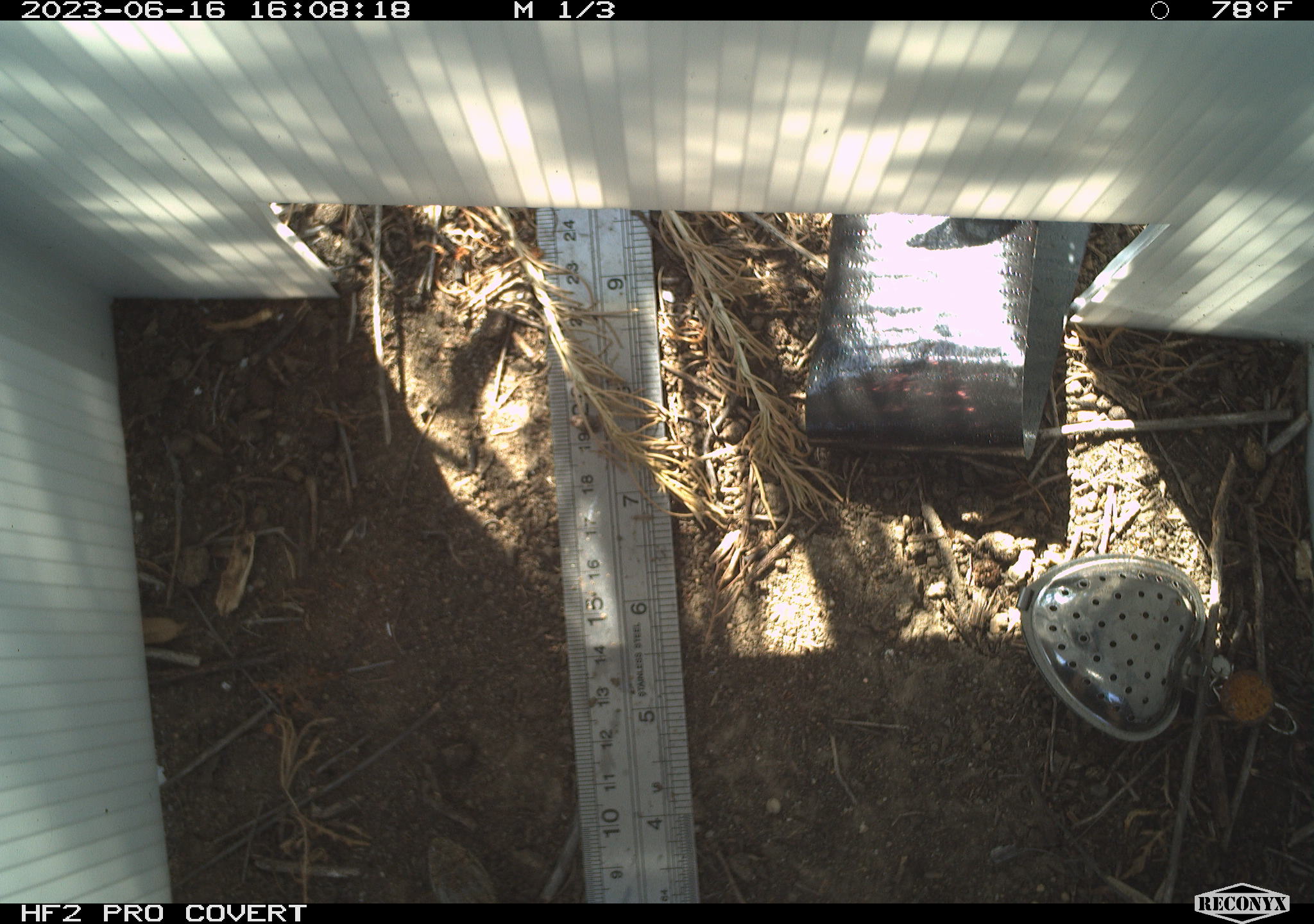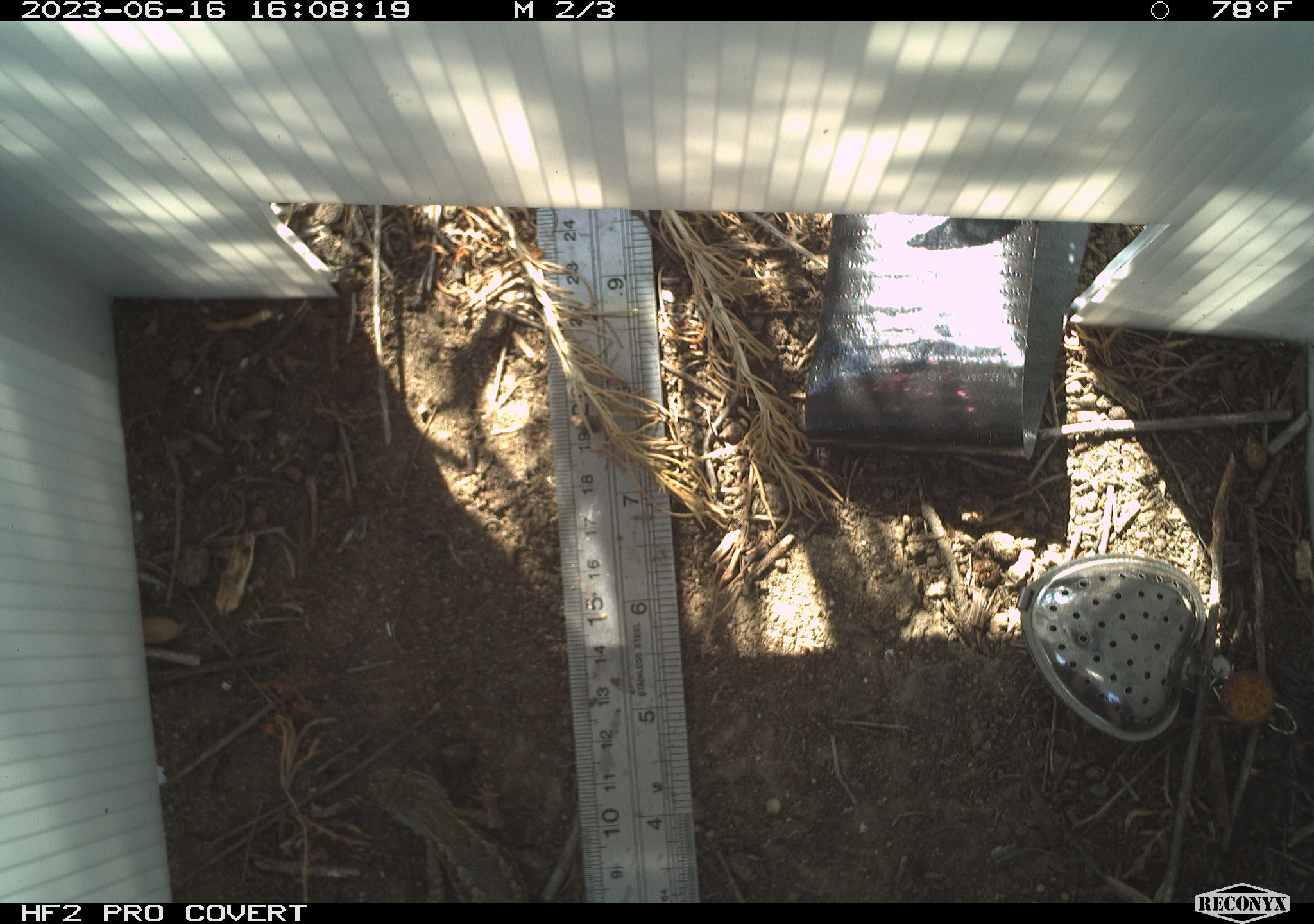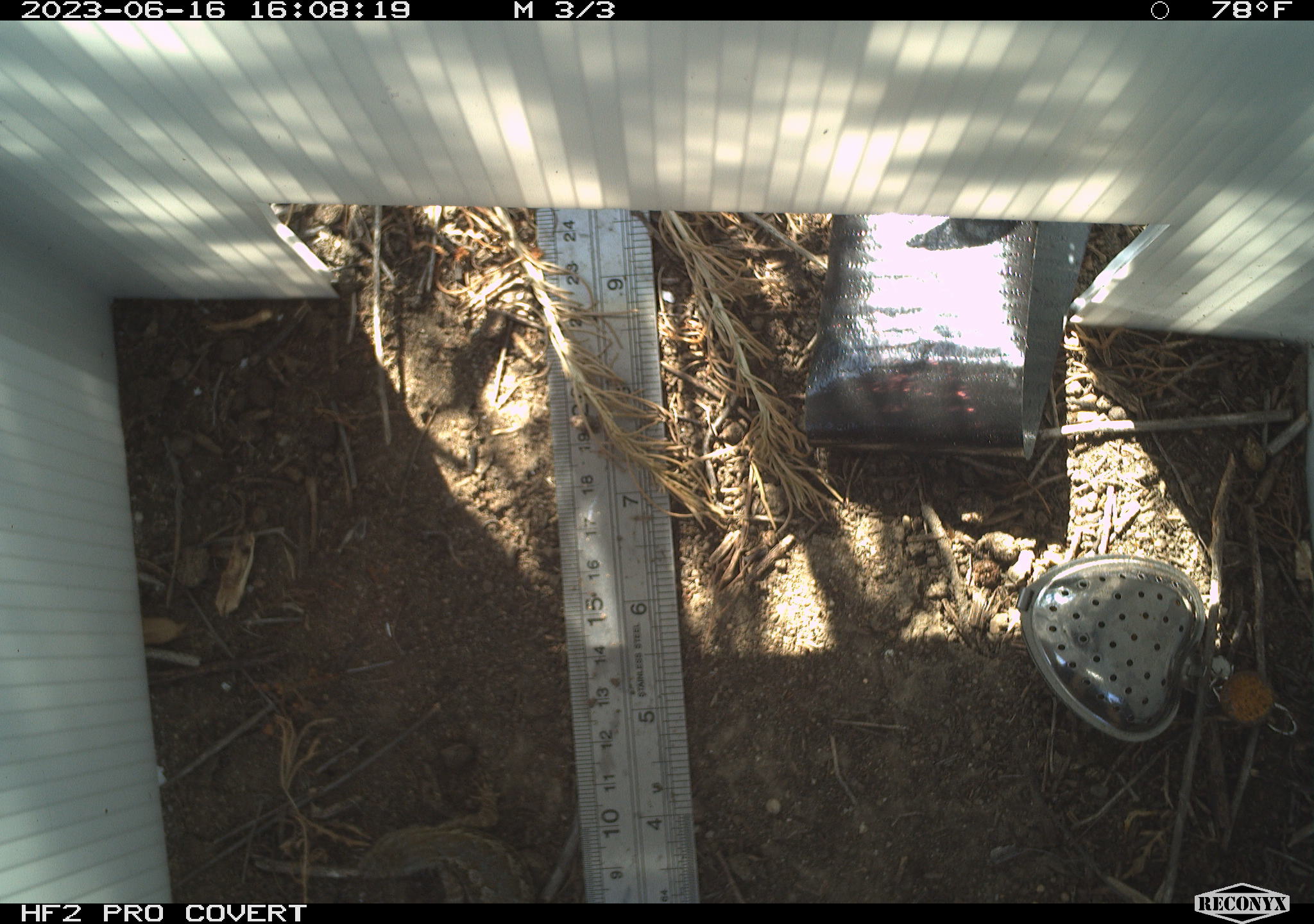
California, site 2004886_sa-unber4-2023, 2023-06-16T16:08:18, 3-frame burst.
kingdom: Animalia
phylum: Chordata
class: Reptilia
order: Squamata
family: Phrynosomatidae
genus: Sceloporus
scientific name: Sceloporus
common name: spiny lizards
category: sceloporus species